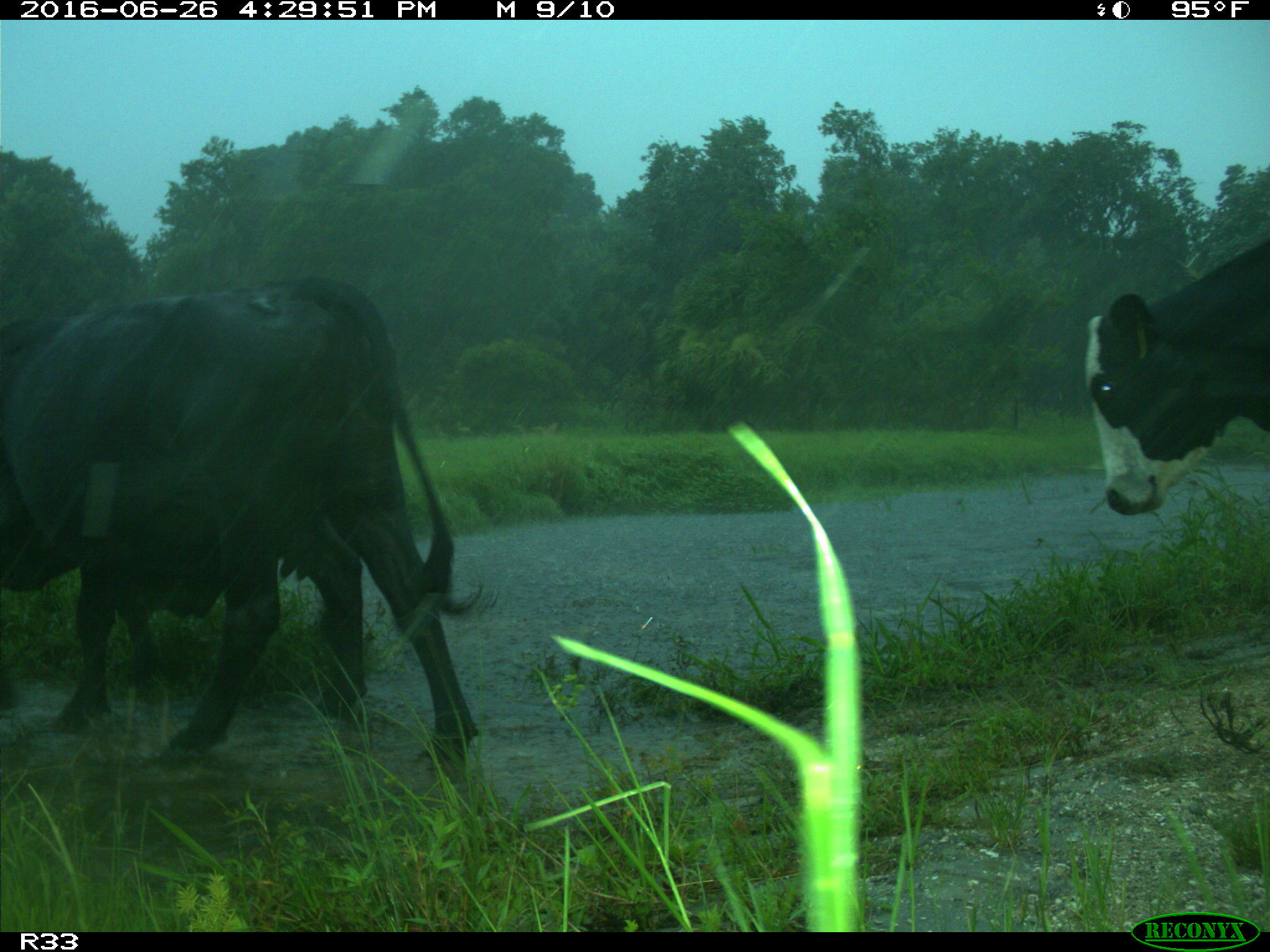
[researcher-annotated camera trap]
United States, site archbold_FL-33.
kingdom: Animalia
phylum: Chordata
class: Mammalia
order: Artiodactyla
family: Bovidae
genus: Bos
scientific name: Bos taurus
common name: domestic cow